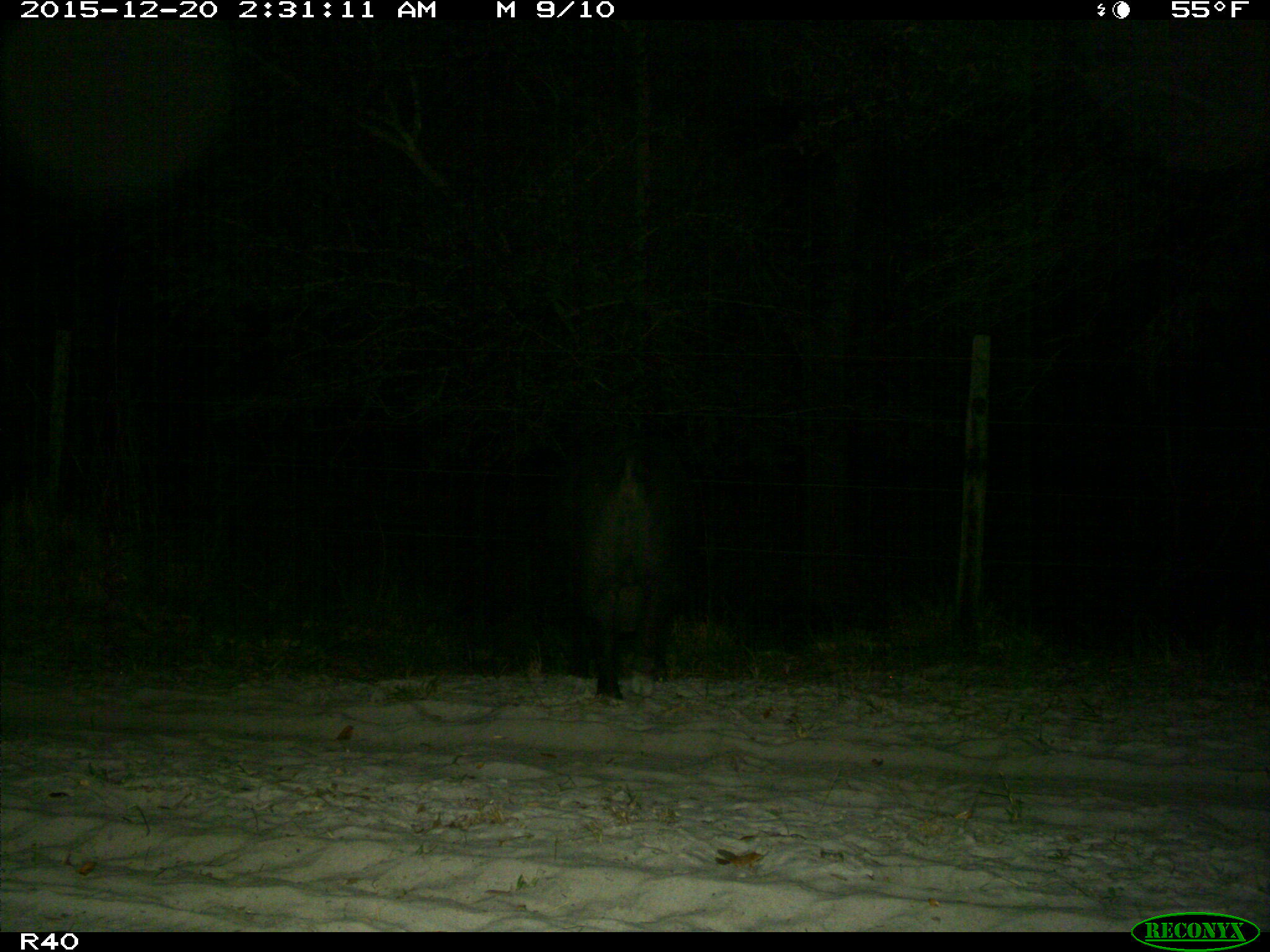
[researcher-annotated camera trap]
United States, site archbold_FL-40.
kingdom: Animalia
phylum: Chordata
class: Mammalia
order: Artiodactyla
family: Suidae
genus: Sus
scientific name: Sus scrofa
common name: wild boar